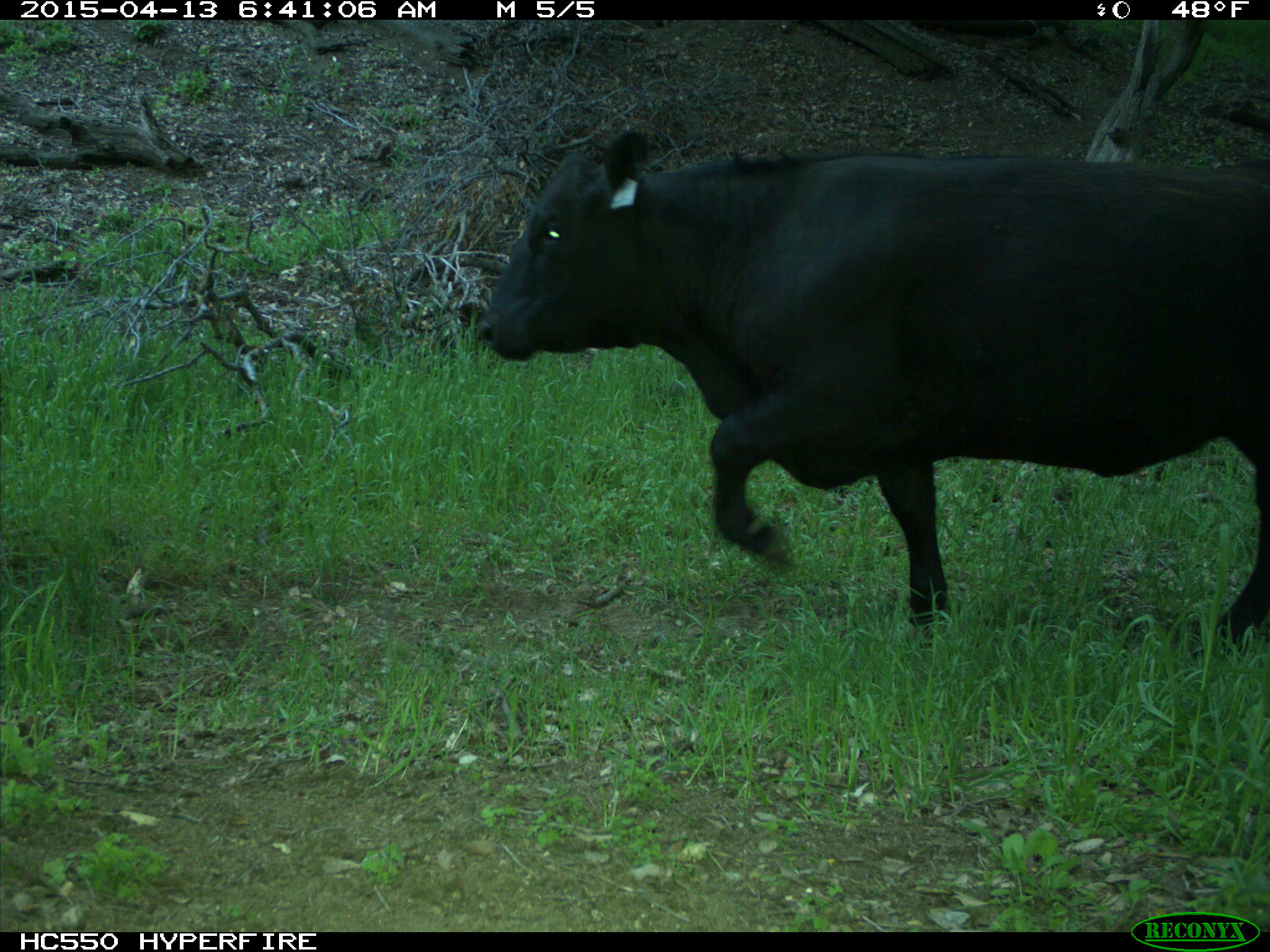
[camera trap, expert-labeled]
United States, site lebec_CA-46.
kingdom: Animalia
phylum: Chordata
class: Mammalia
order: Artiodactyla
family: Bovidae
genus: Bos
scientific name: Bos taurus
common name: domestic cow